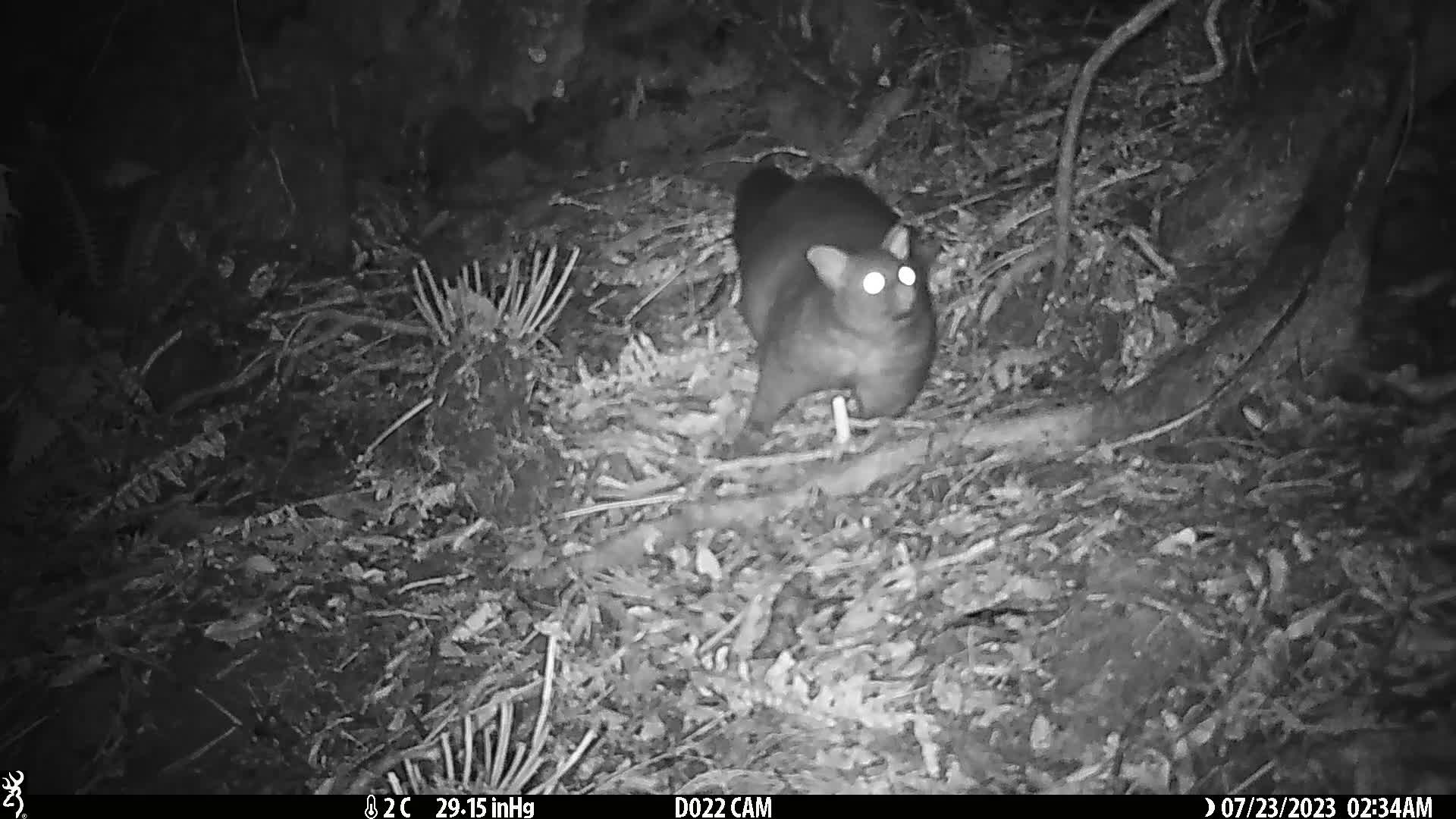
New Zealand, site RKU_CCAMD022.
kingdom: Animalia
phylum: Chordata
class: Mammalia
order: Diprotodontia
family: Phalangeridae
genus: Trichosurus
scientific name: Trichosurus vulpecula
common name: common brushtail possum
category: possum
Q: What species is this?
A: Possum (common brushtail possum) (Trichosurus vulpecula).